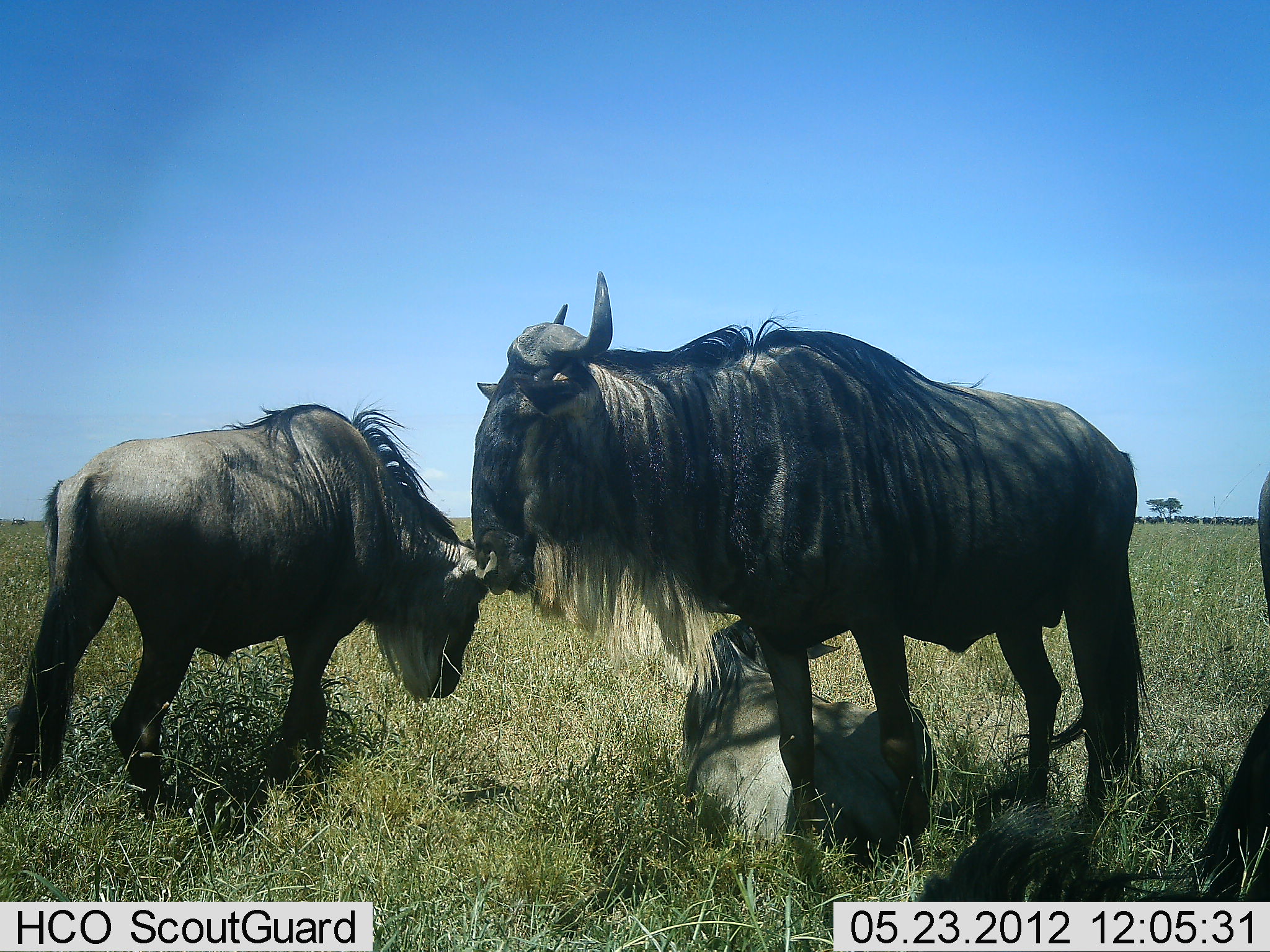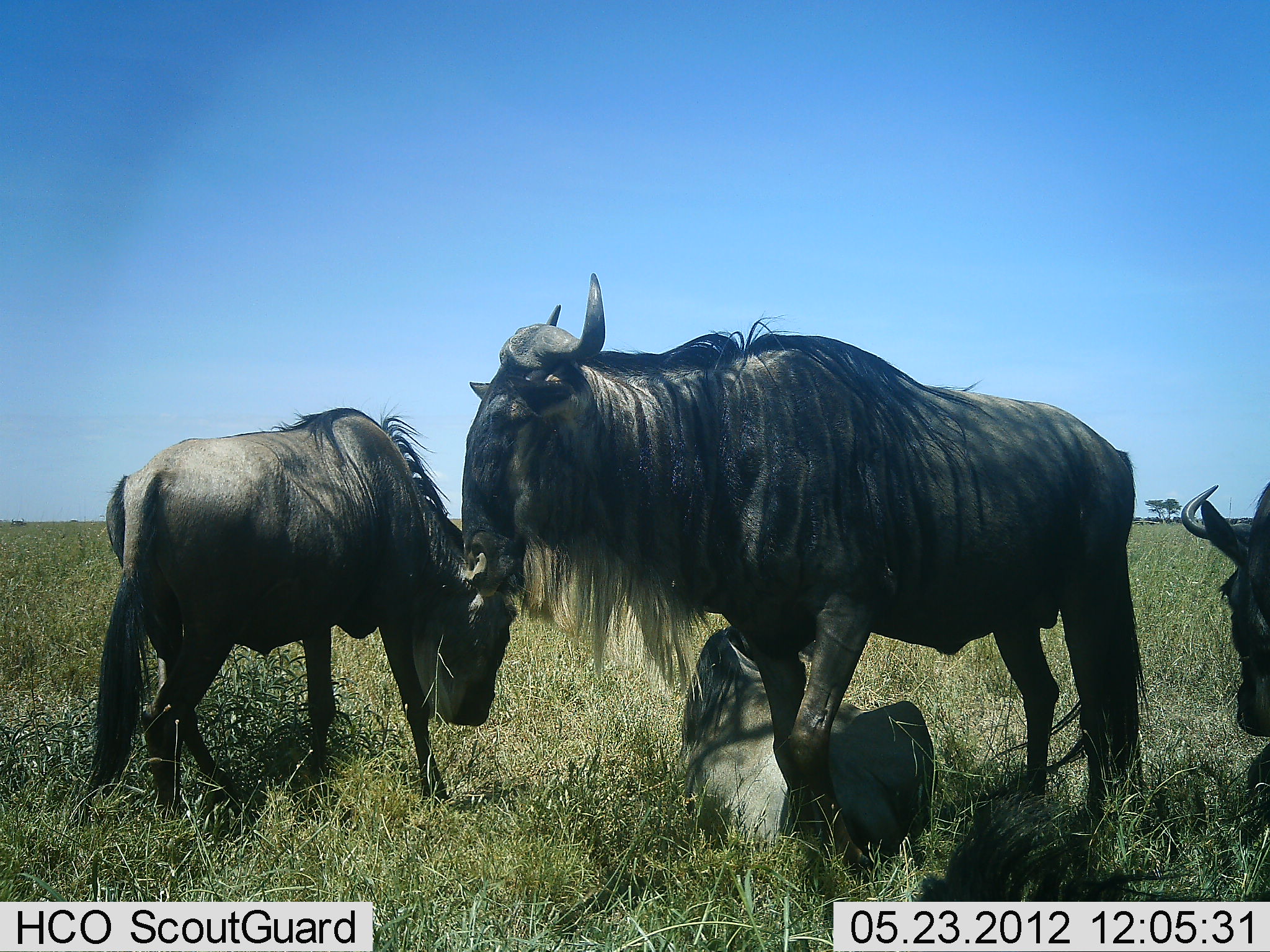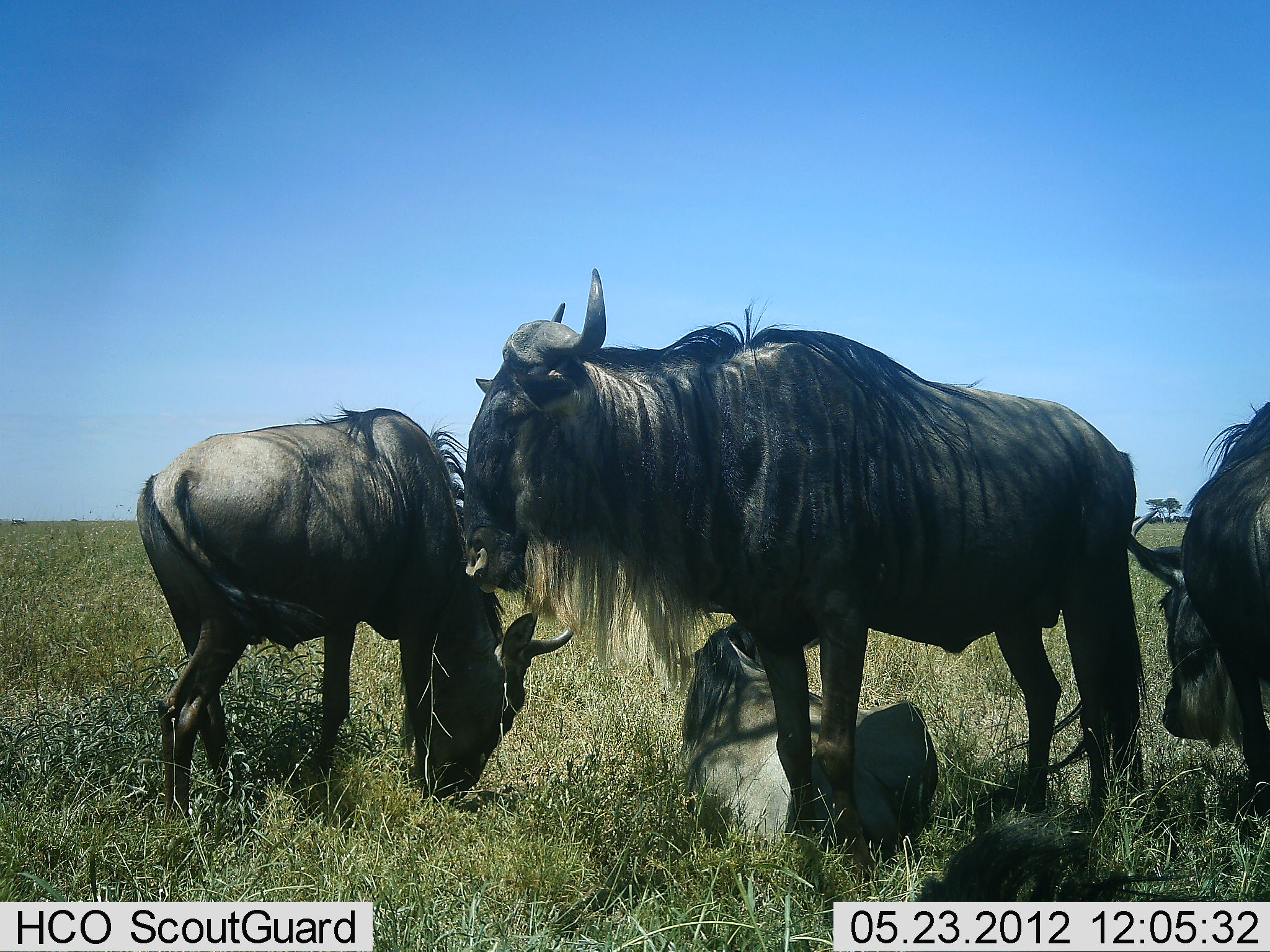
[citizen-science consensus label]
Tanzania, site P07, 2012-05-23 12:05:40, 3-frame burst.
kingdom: Animalia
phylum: Chordata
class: Mammalia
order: Artiodactyla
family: Bovidae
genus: Connochaetes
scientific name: Connochaetes taurinus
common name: blue wildebeest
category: wildebeest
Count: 4.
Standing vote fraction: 80%.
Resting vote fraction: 87%.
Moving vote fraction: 33%.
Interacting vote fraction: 7%.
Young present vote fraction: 10%.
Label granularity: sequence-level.